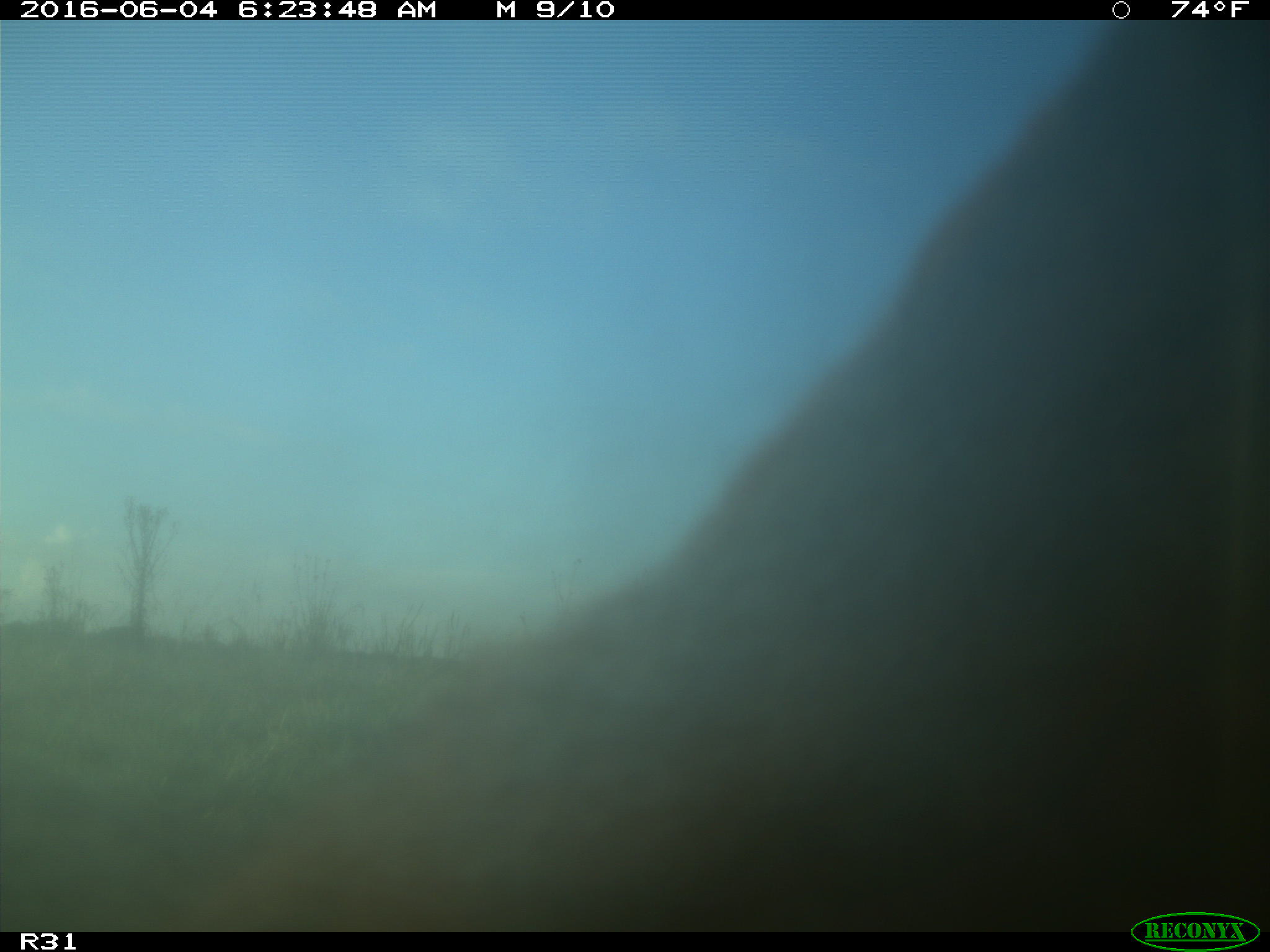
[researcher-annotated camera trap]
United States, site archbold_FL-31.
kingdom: Animalia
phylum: Chordata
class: Mammalia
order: Artiodactyla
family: Bovidae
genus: Bos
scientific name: Bos taurus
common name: domestic cow